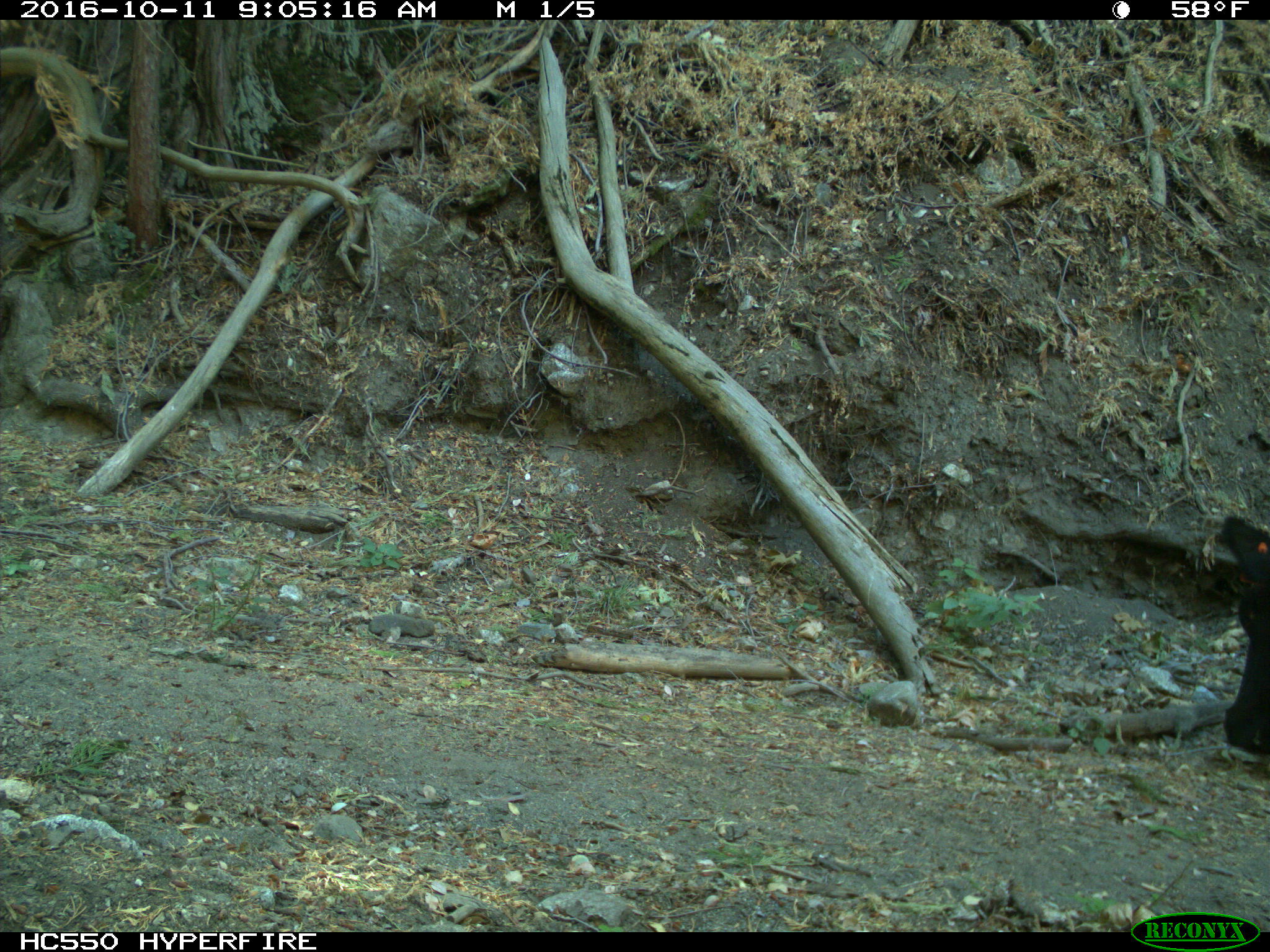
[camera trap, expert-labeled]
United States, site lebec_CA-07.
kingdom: Animalia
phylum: Chordata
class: Mammalia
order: Artiodactyla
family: Bovidae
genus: Bos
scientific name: Bos taurus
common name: domestic cow